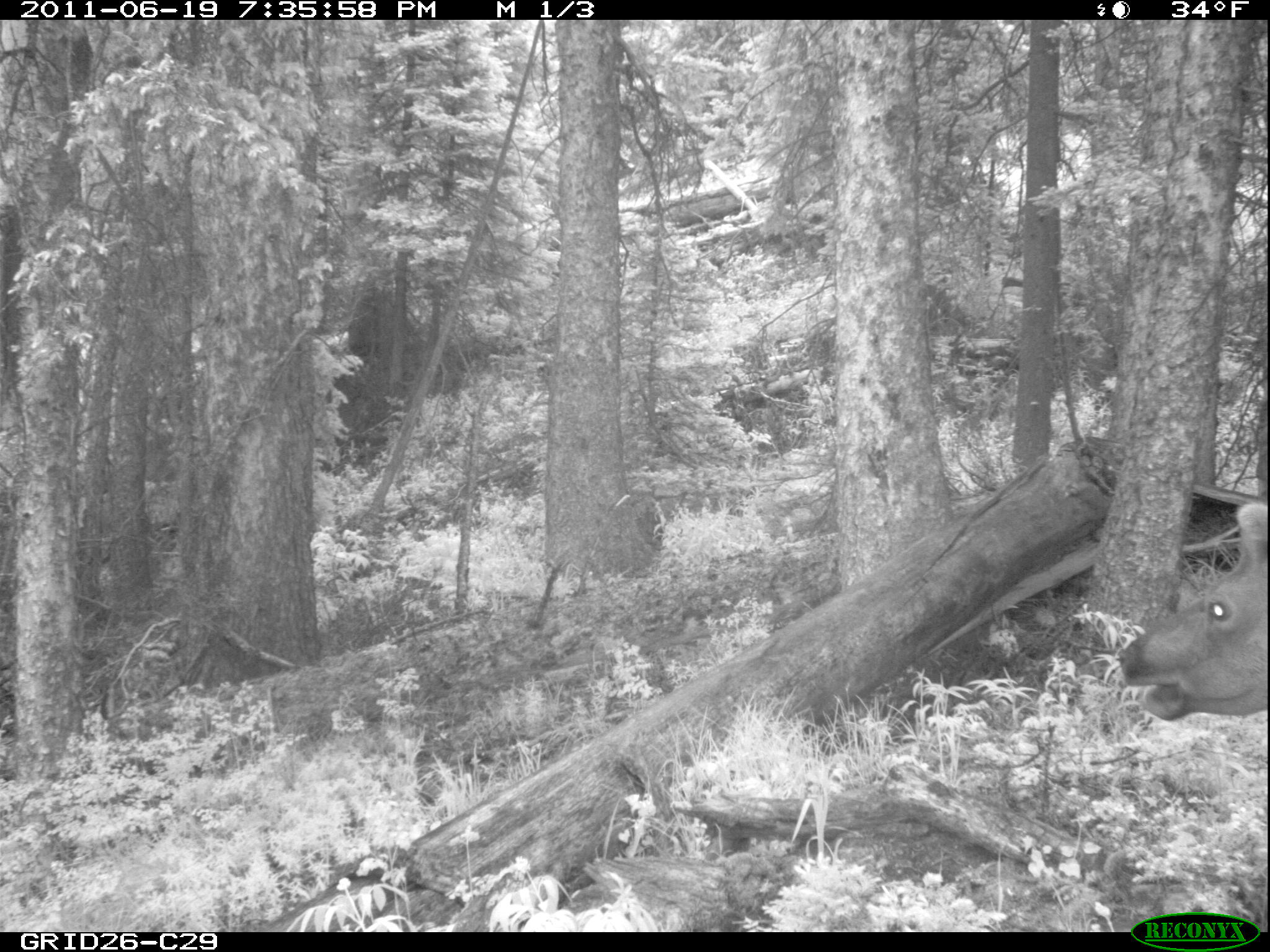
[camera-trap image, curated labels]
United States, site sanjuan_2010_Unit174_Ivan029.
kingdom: Animalia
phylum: Chordata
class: Mammalia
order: Artiodactyla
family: Cervidae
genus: Cervus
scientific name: Cervus elaphus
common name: red deer